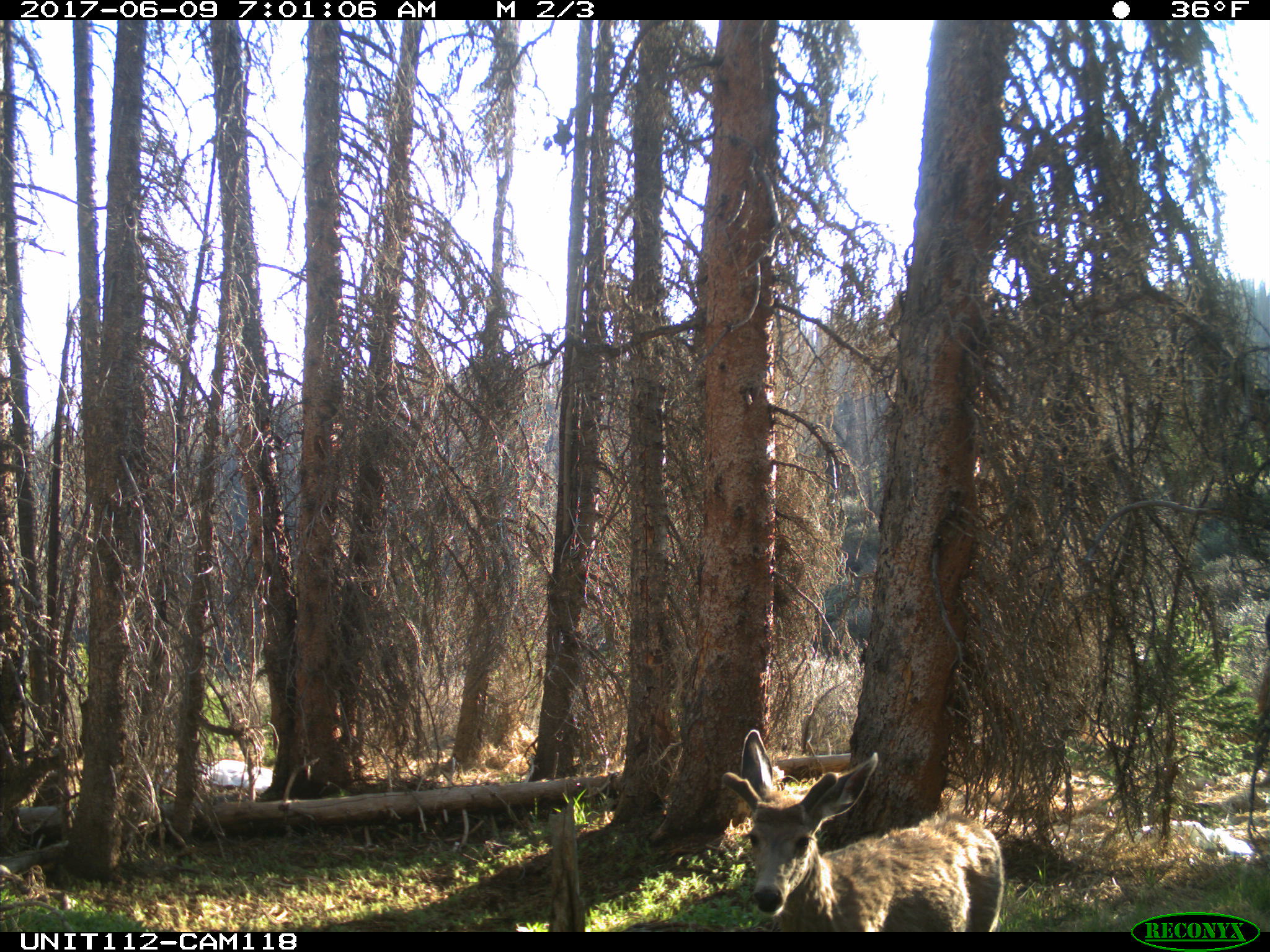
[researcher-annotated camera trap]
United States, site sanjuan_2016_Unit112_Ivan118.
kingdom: Animalia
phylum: Chordata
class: Mammalia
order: Artiodactyla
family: Cervidae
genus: Odocoileus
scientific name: Odocoileus hemionus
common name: mule deer